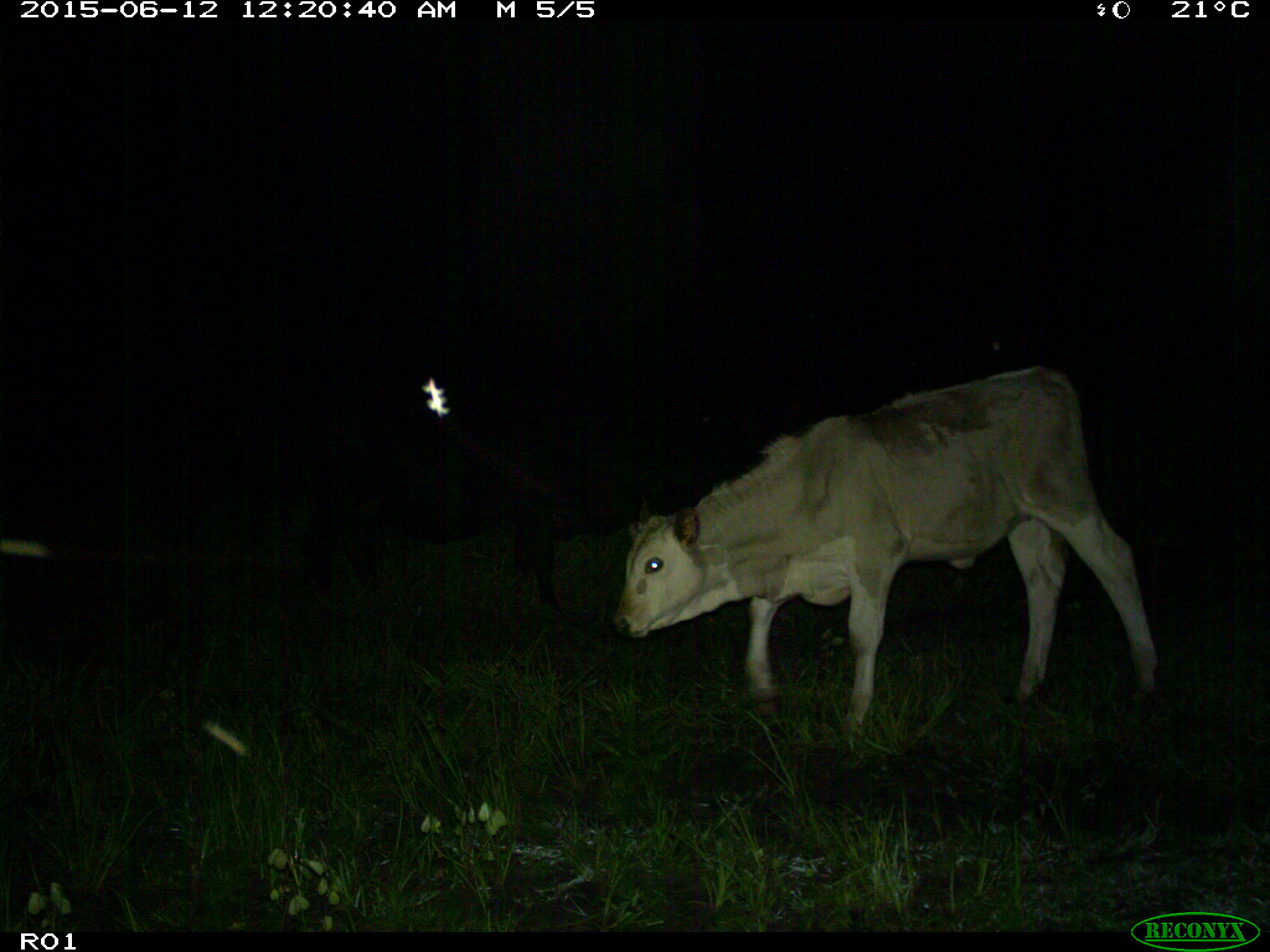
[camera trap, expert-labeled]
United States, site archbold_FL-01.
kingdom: Animalia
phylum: Chordata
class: Mammalia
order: Artiodactyla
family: Bovidae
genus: Bos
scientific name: Bos taurus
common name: domestic cow